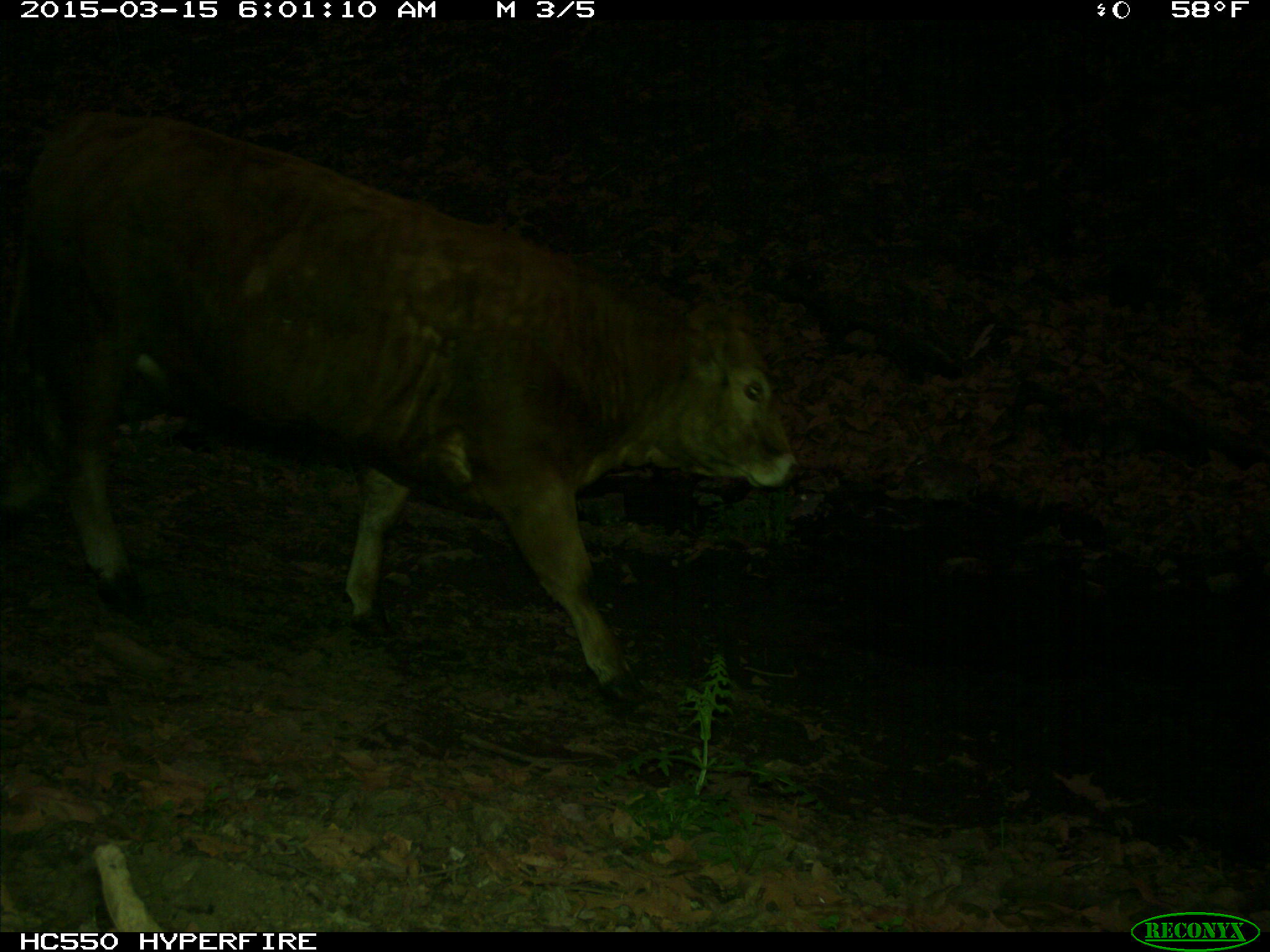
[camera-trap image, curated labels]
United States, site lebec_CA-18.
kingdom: Animalia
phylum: Chordata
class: Mammalia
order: Artiodactyla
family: Bovidae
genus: Bos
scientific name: Bos taurus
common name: domestic cow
Bos taurus (domestic cow).